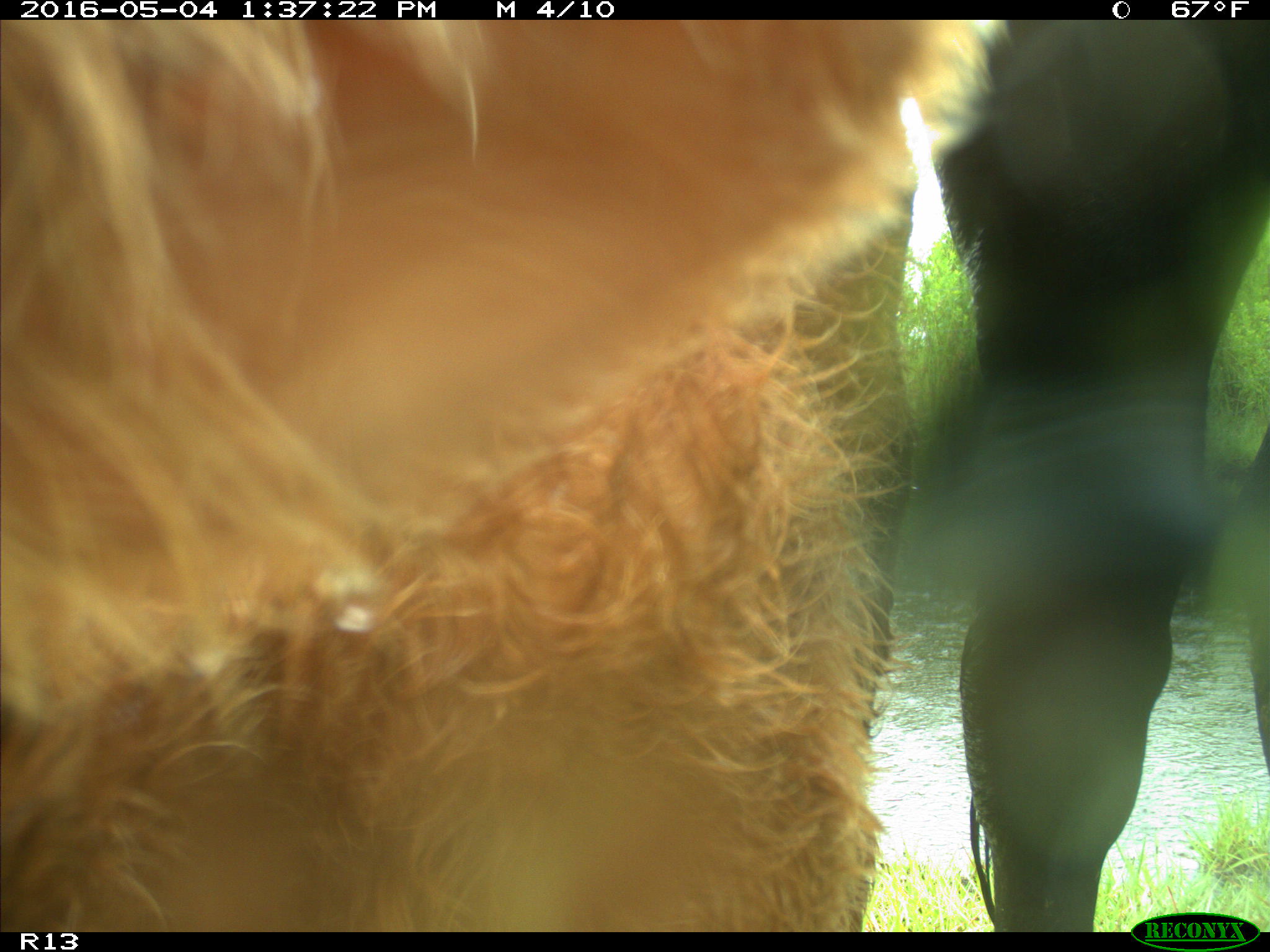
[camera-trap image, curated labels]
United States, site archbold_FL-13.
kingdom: Animalia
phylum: Chordata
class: Mammalia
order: Artiodactyla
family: Bovidae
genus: Bos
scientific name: Bos taurus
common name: domestic cow